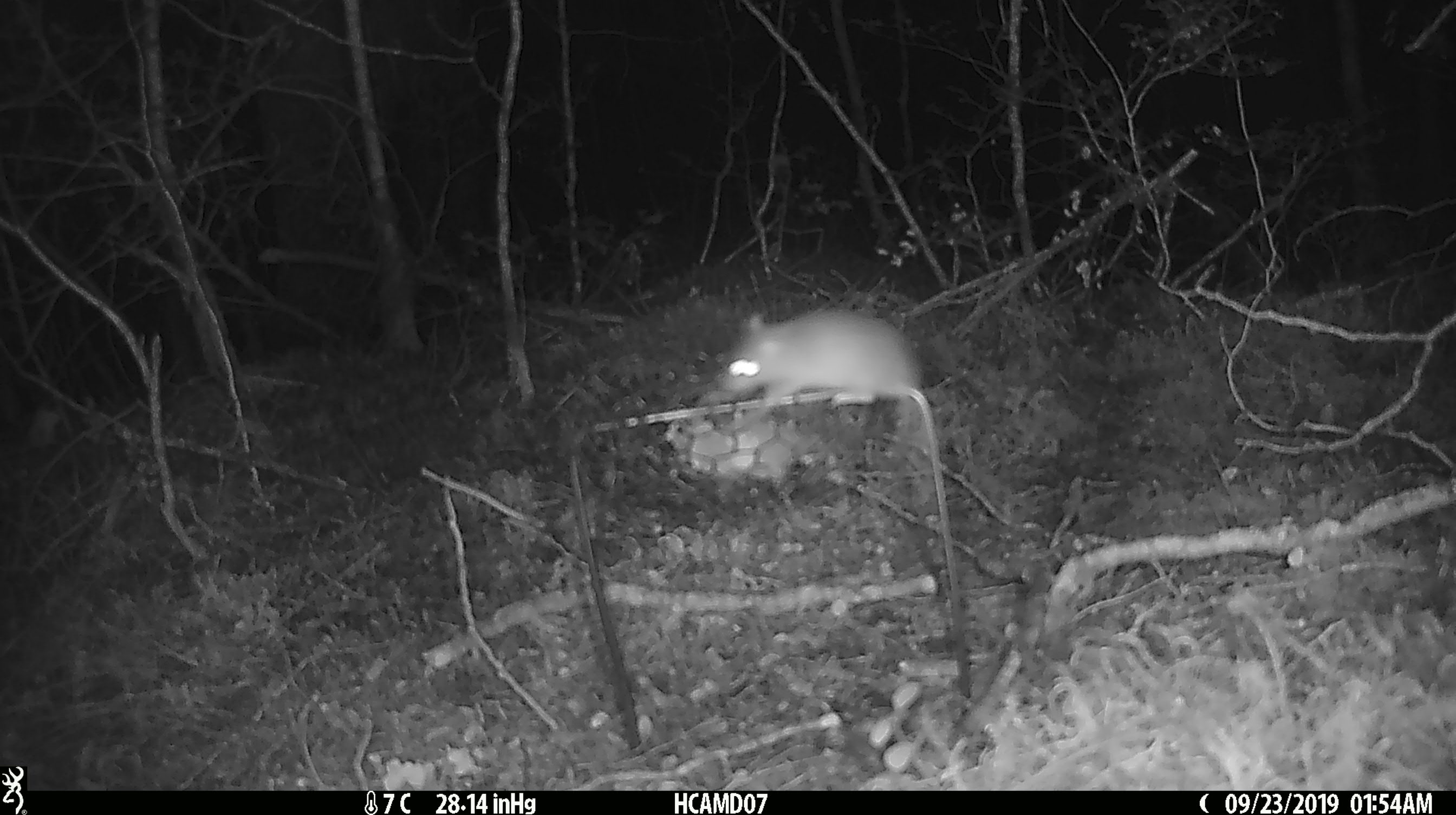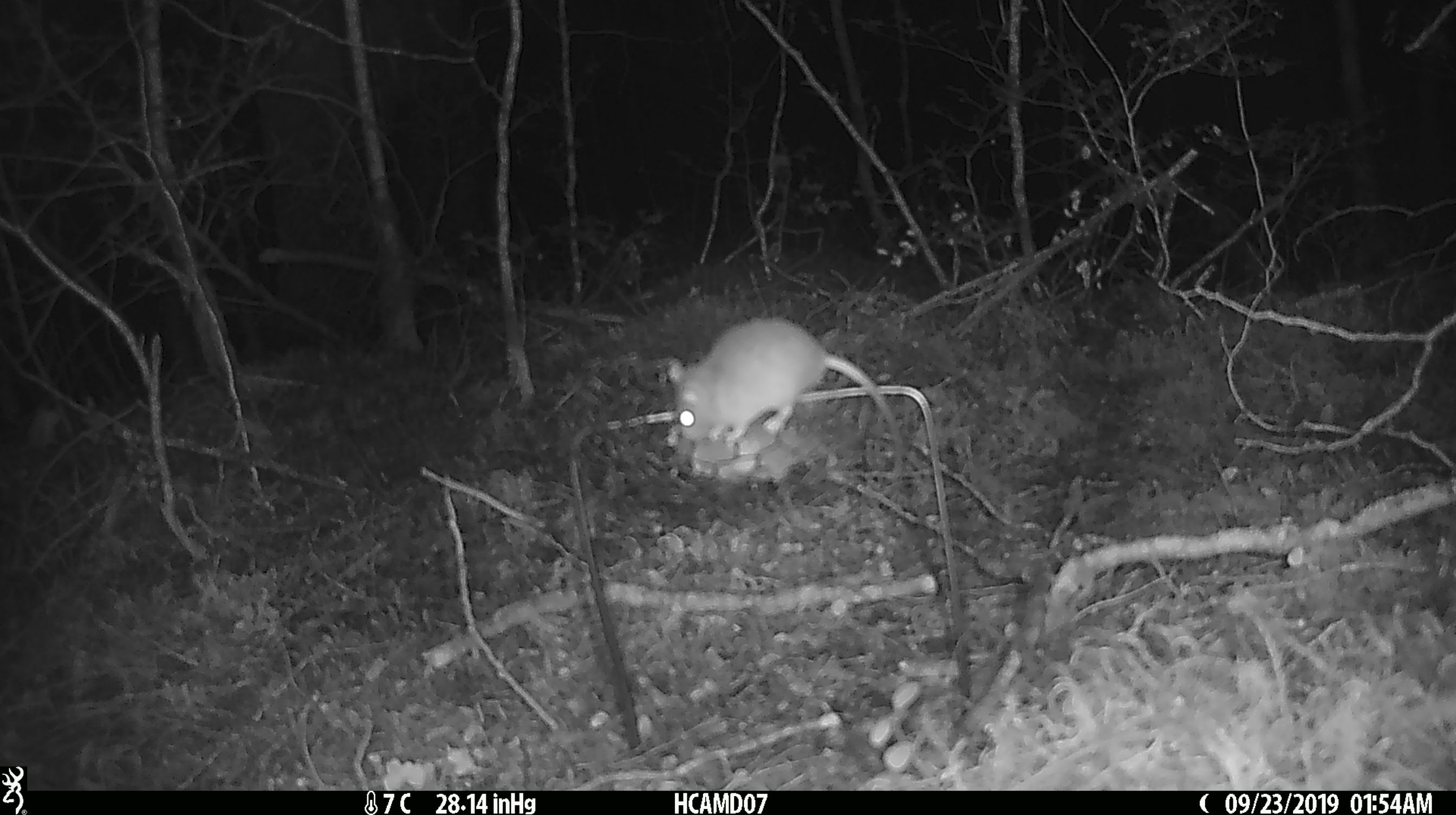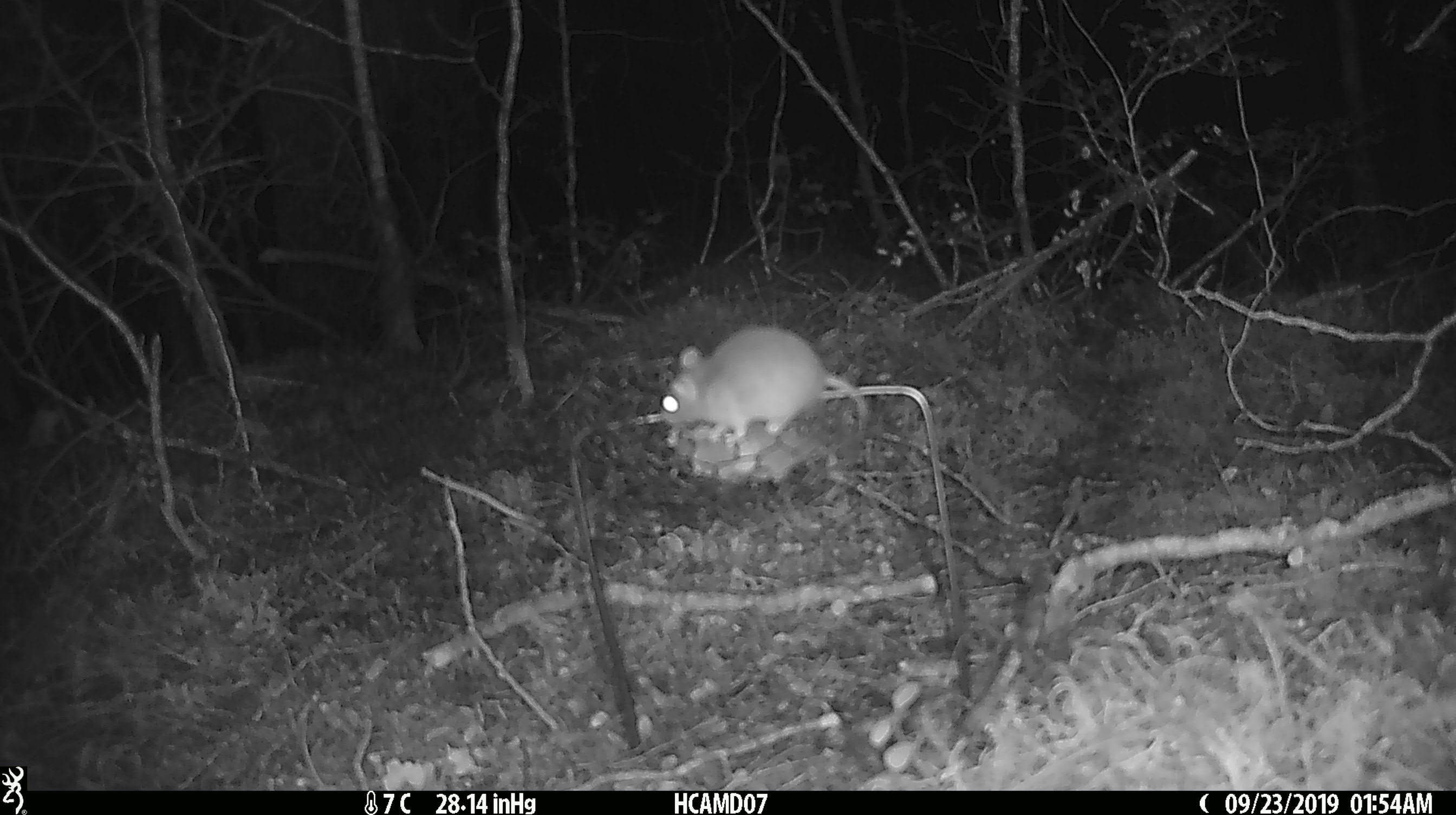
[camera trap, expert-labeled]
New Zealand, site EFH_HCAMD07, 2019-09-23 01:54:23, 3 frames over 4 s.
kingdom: Animalia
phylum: Chordata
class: Mammalia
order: Rodentia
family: Muridae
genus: Mus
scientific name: Mus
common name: mouse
Mouse (Mus).